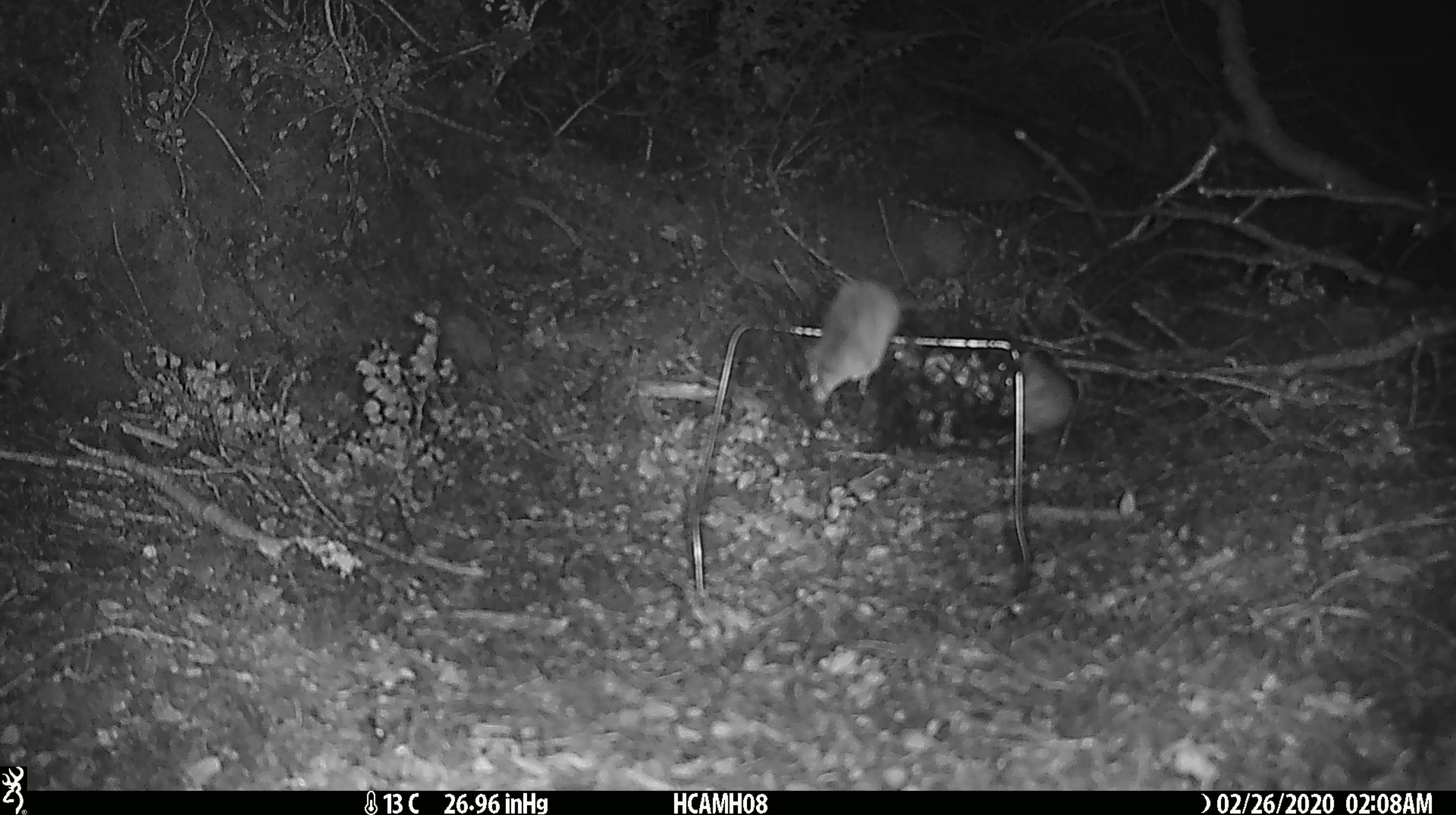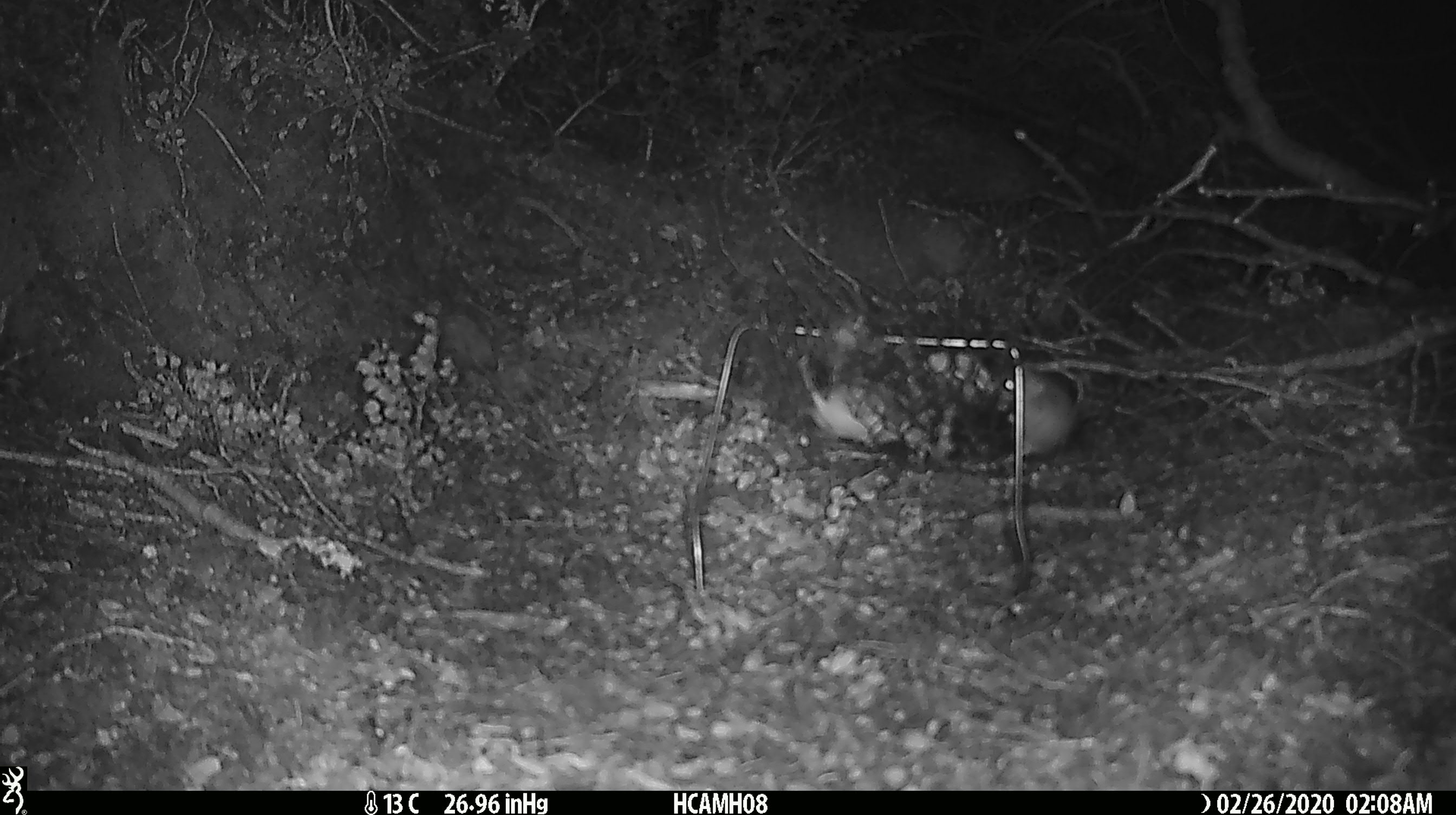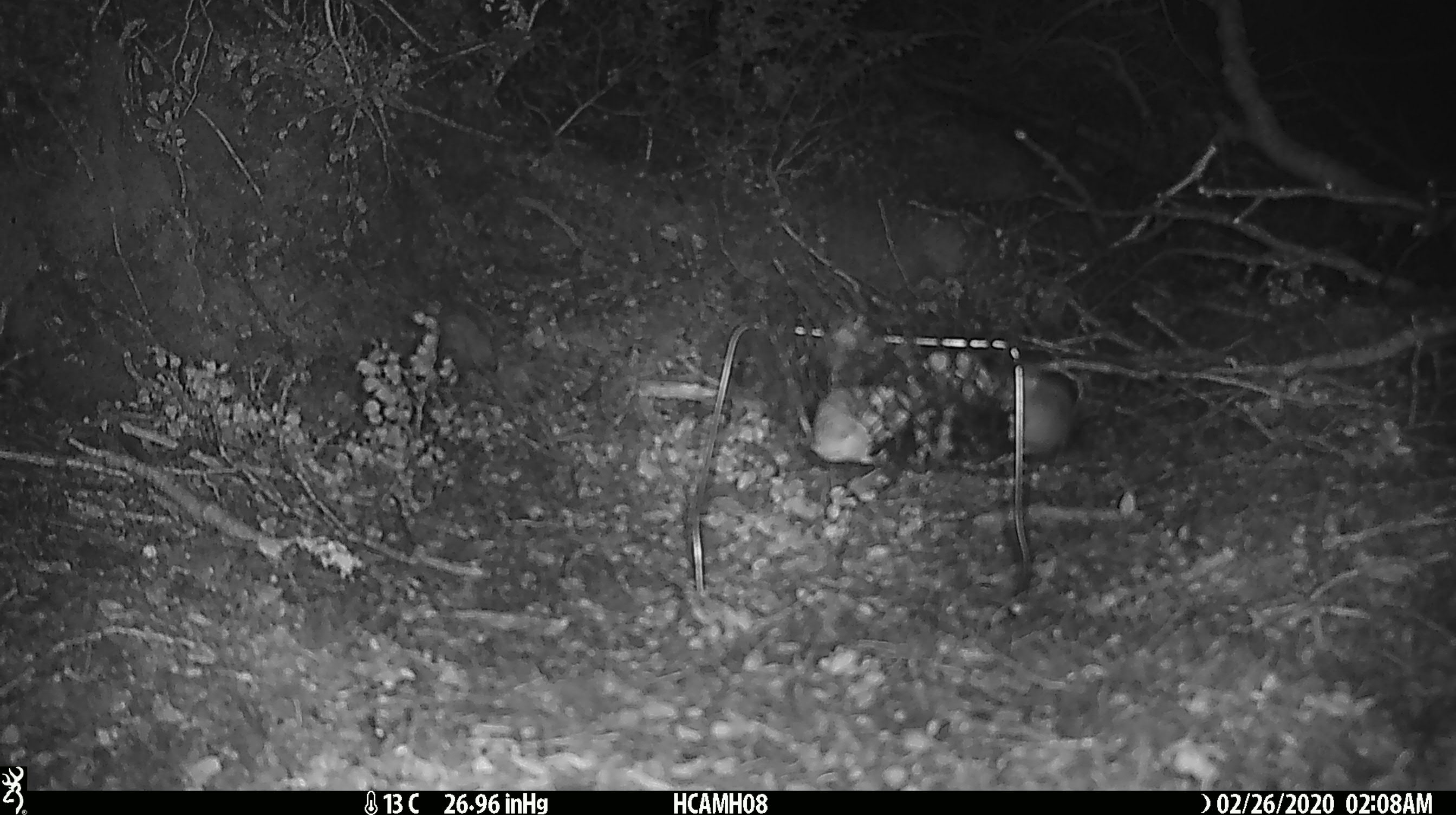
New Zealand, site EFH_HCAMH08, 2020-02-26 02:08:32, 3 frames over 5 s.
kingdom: Animalia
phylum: Chordata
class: Mammalia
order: Rodentia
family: Muridae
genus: Mus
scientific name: Mus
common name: mouse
Mouse (Mus).